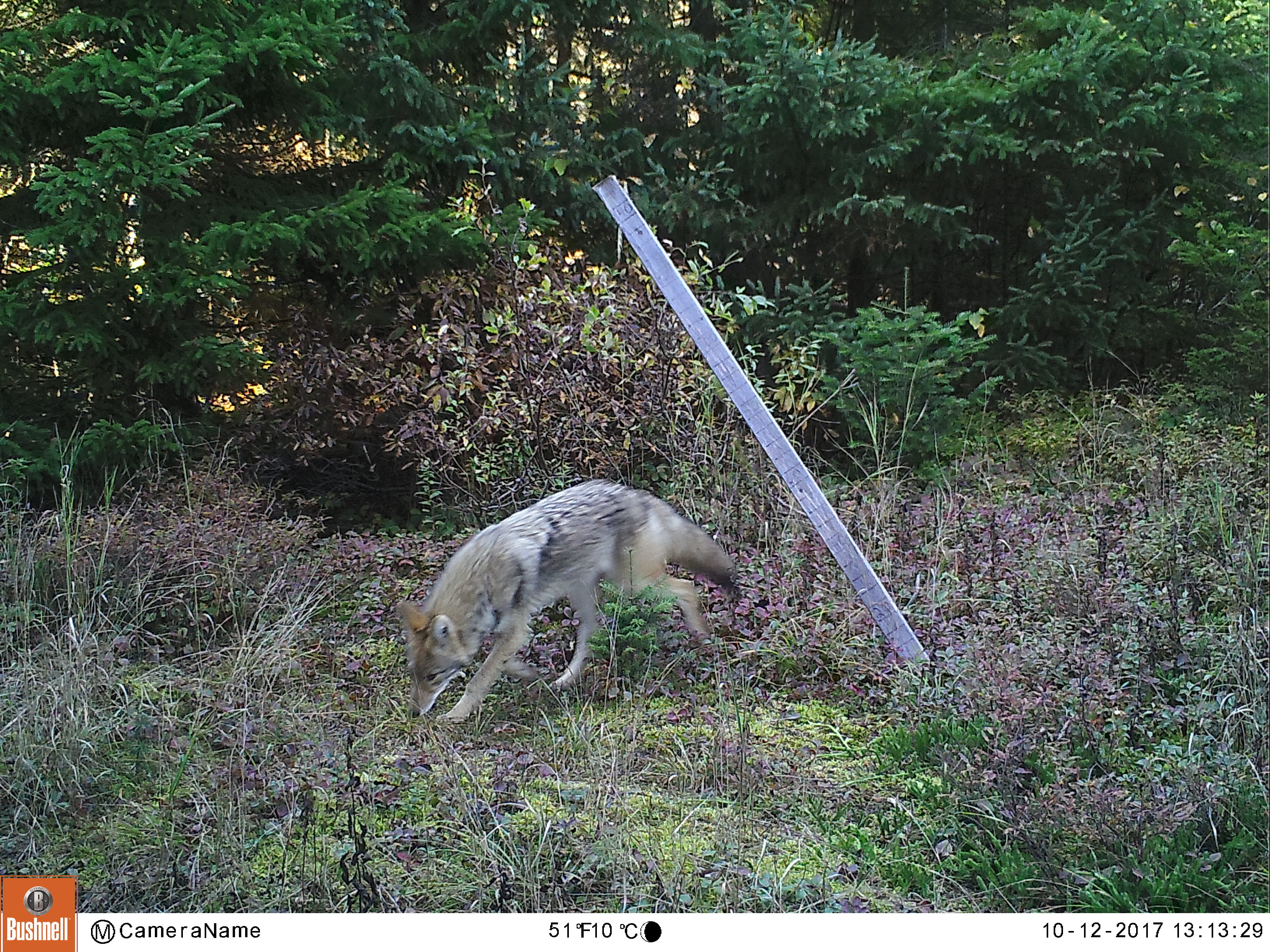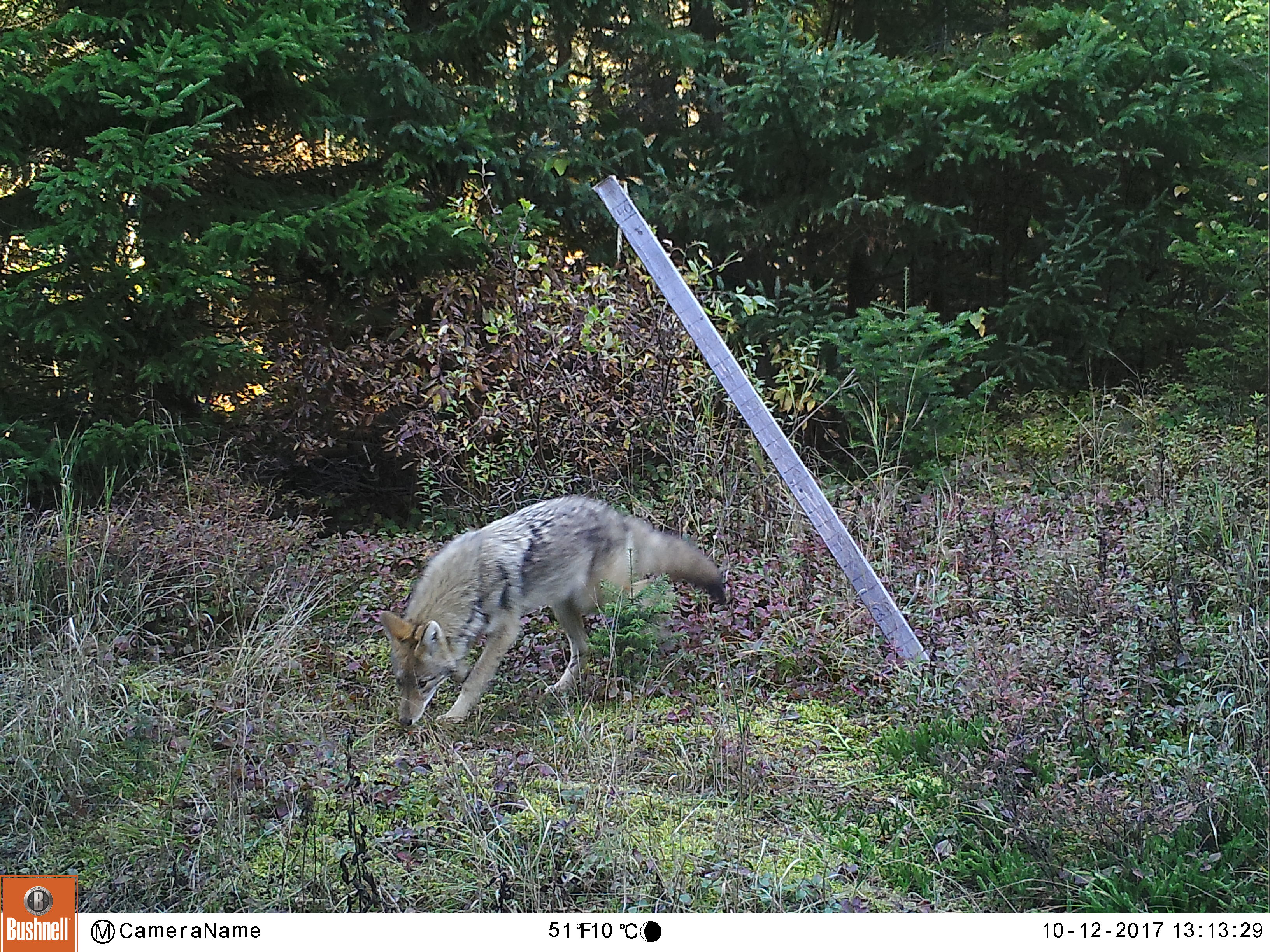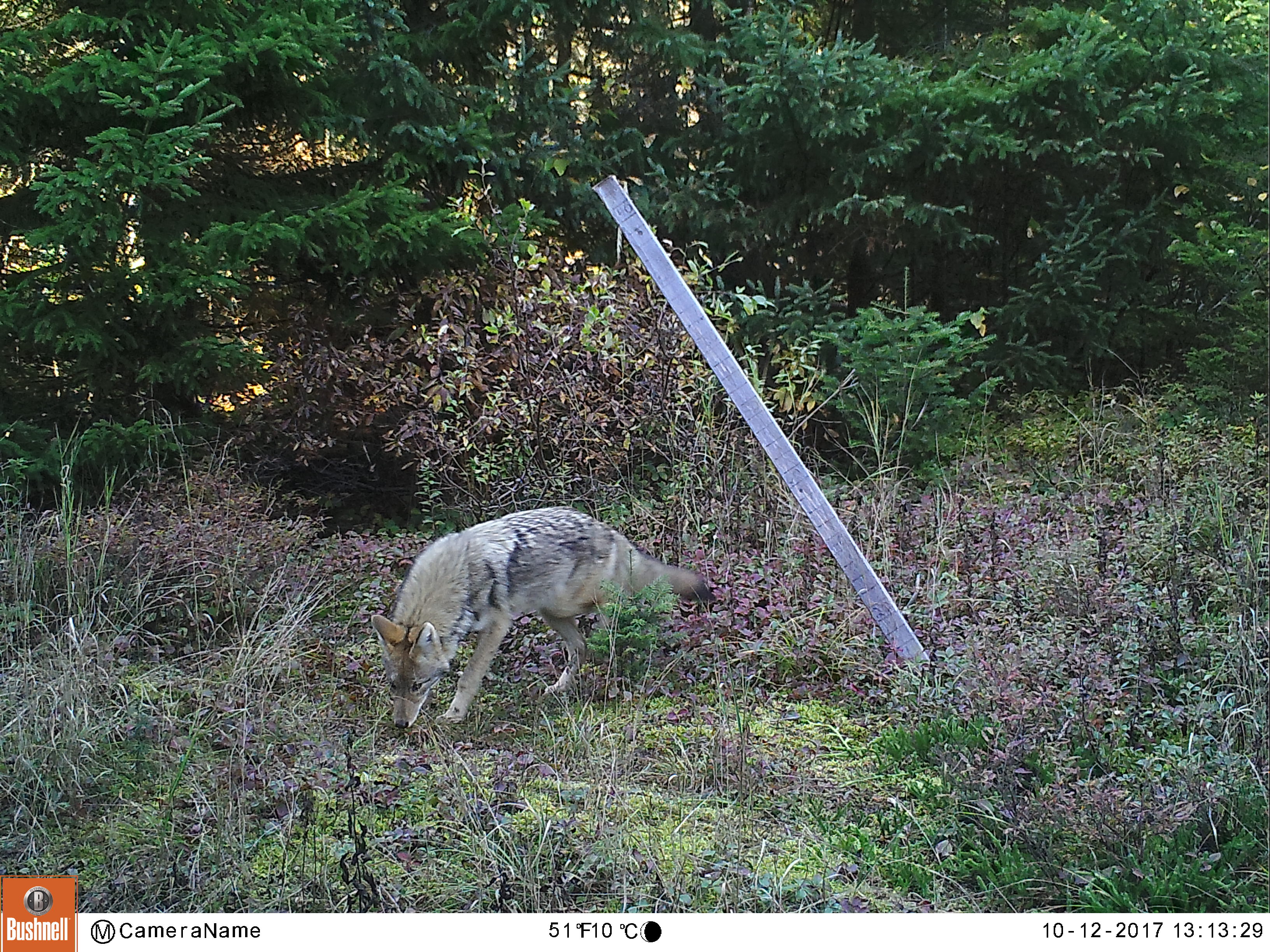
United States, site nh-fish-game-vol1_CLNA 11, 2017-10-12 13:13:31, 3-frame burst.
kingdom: Animalia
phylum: Chordata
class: Mammalia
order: Carnivora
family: Canidae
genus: Canis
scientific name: Canis latrans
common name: coyote